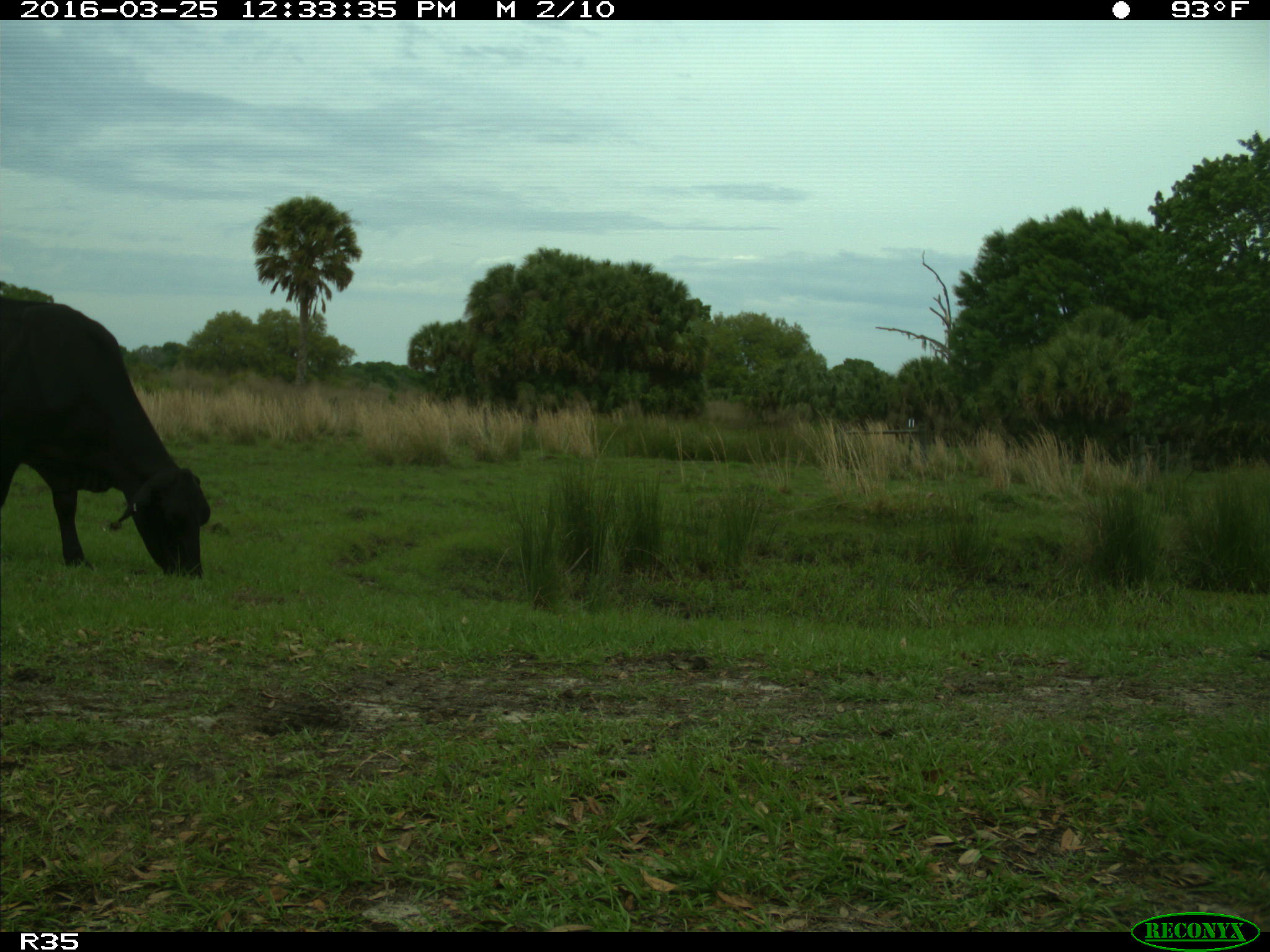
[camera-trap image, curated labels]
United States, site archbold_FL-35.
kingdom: Animalia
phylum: Chordata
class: Mammalia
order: Artiodactyla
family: Bovidae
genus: Bos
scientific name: Bos taurus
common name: domestic cow